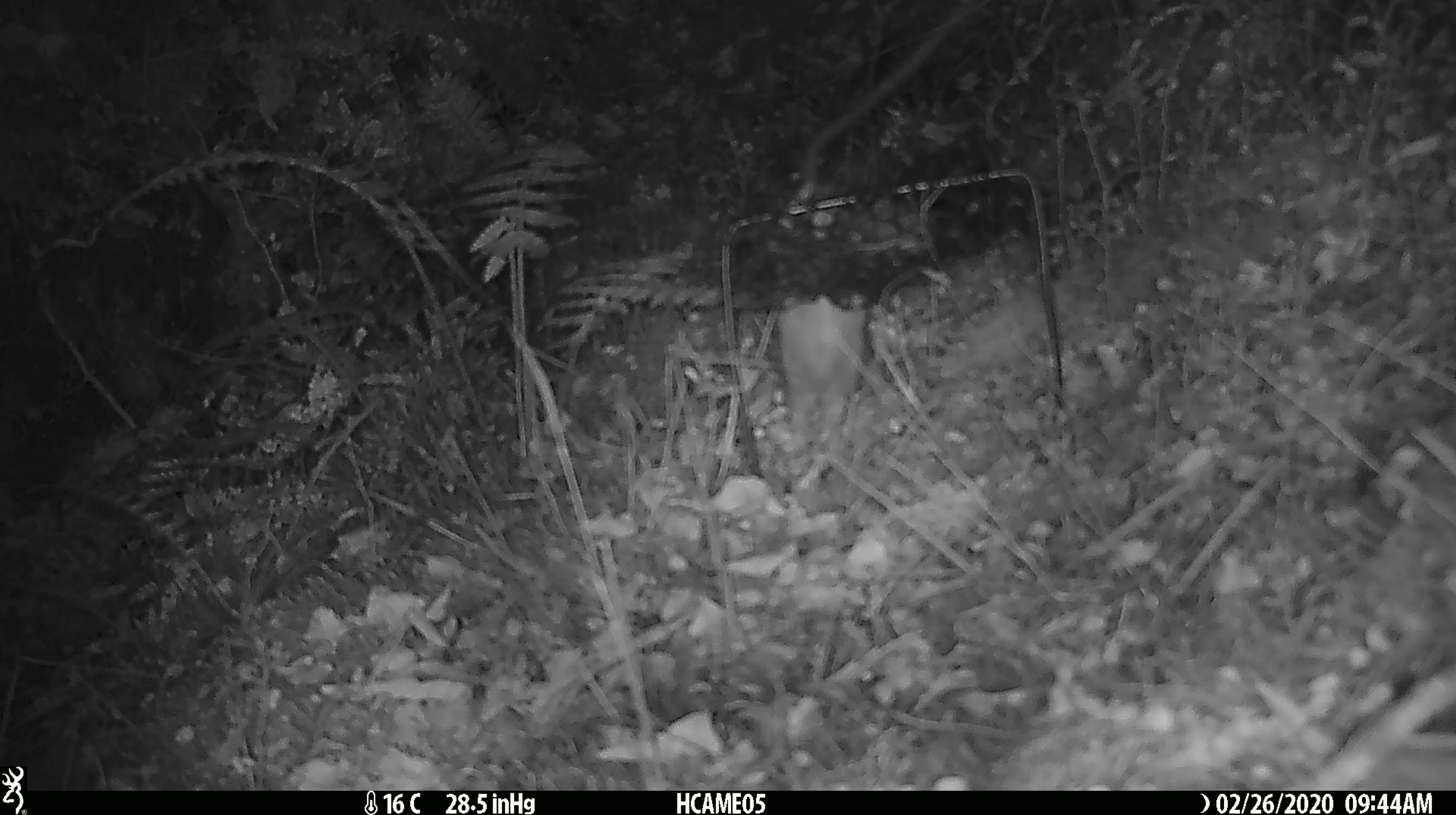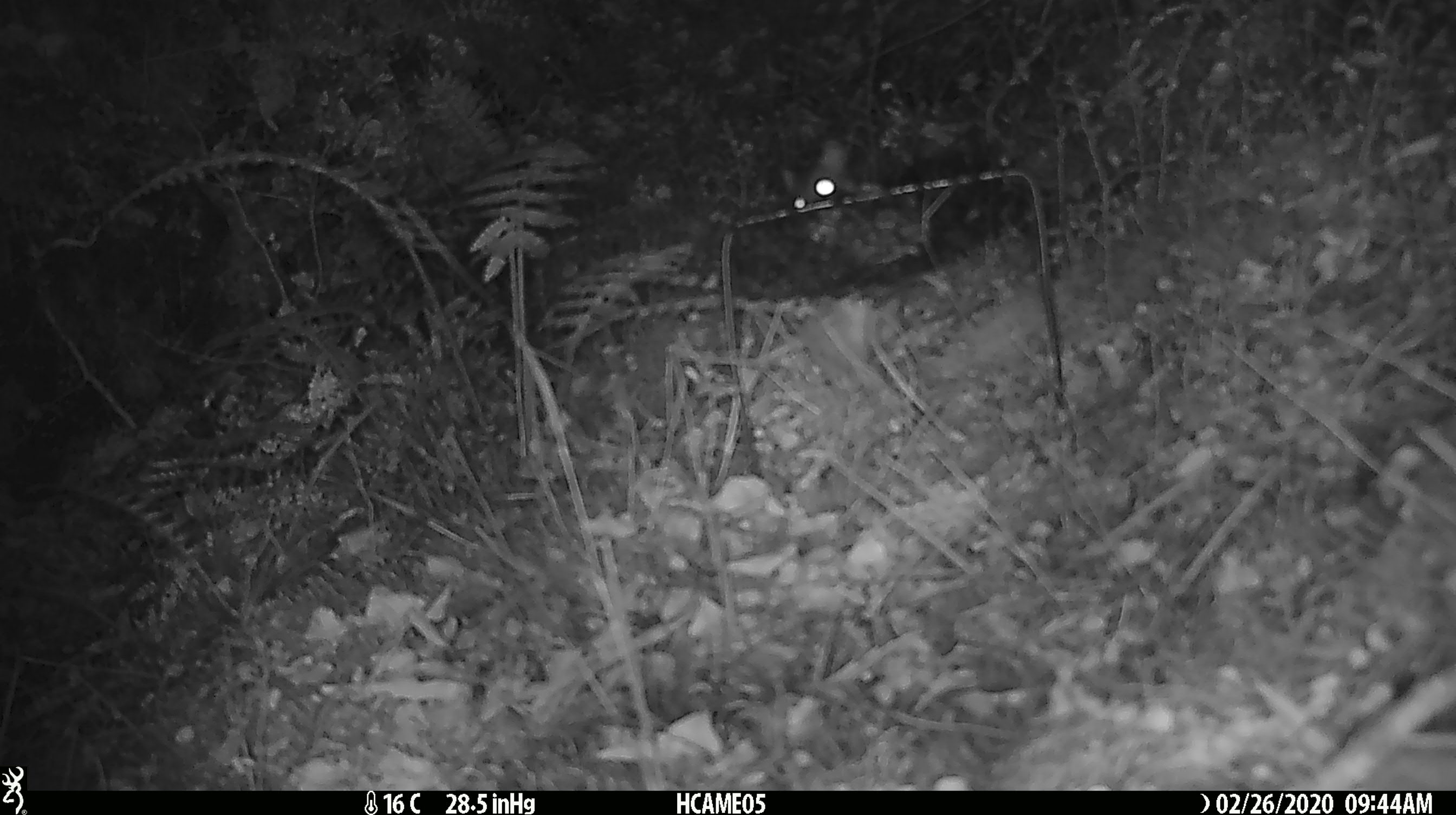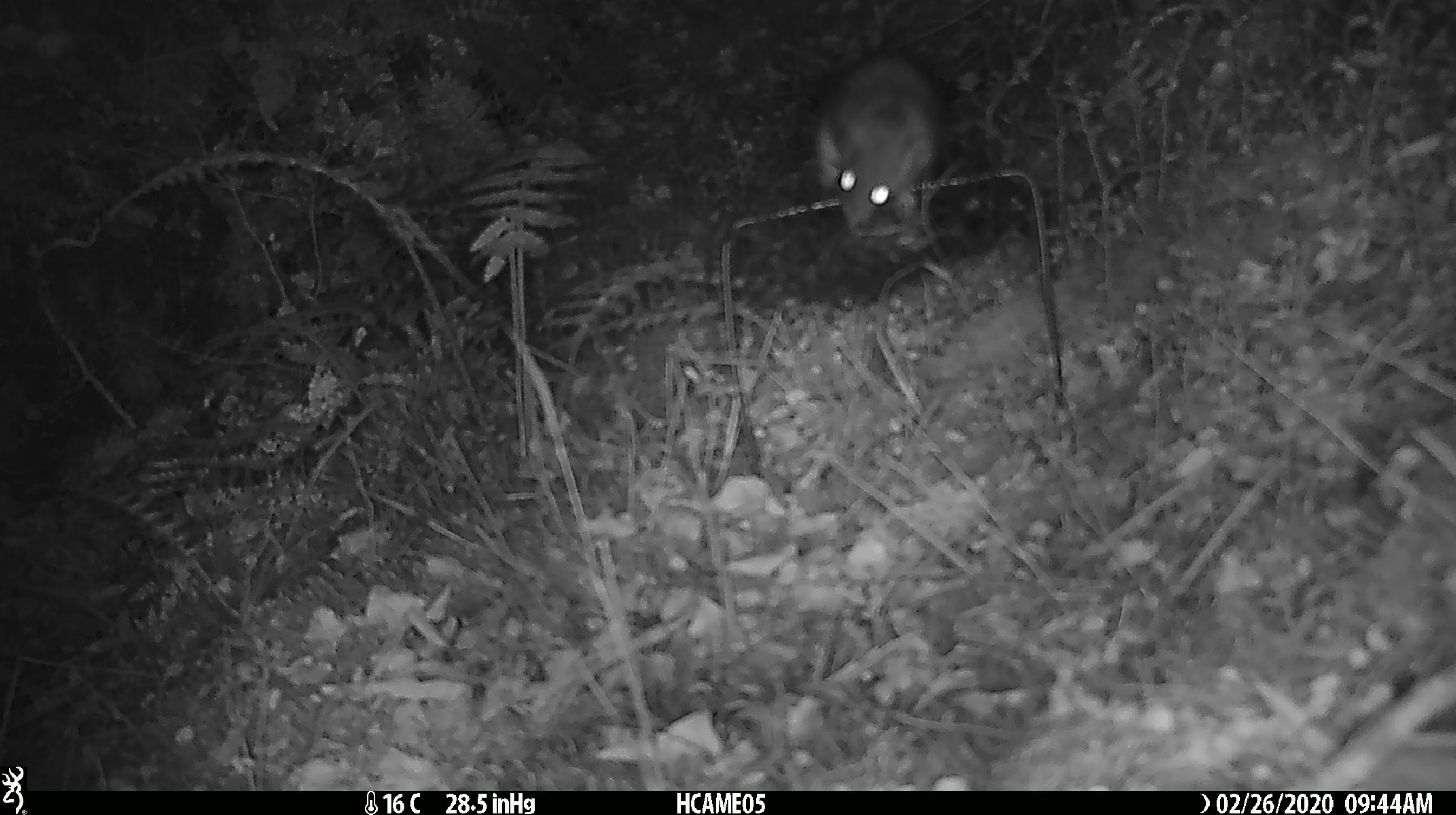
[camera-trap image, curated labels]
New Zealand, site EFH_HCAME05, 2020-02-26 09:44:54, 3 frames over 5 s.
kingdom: Animalia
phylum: Chordata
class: Mammalia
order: Rodentia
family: Muridae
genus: Rattus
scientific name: Rattus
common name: rat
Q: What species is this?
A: Rat (Rattus).